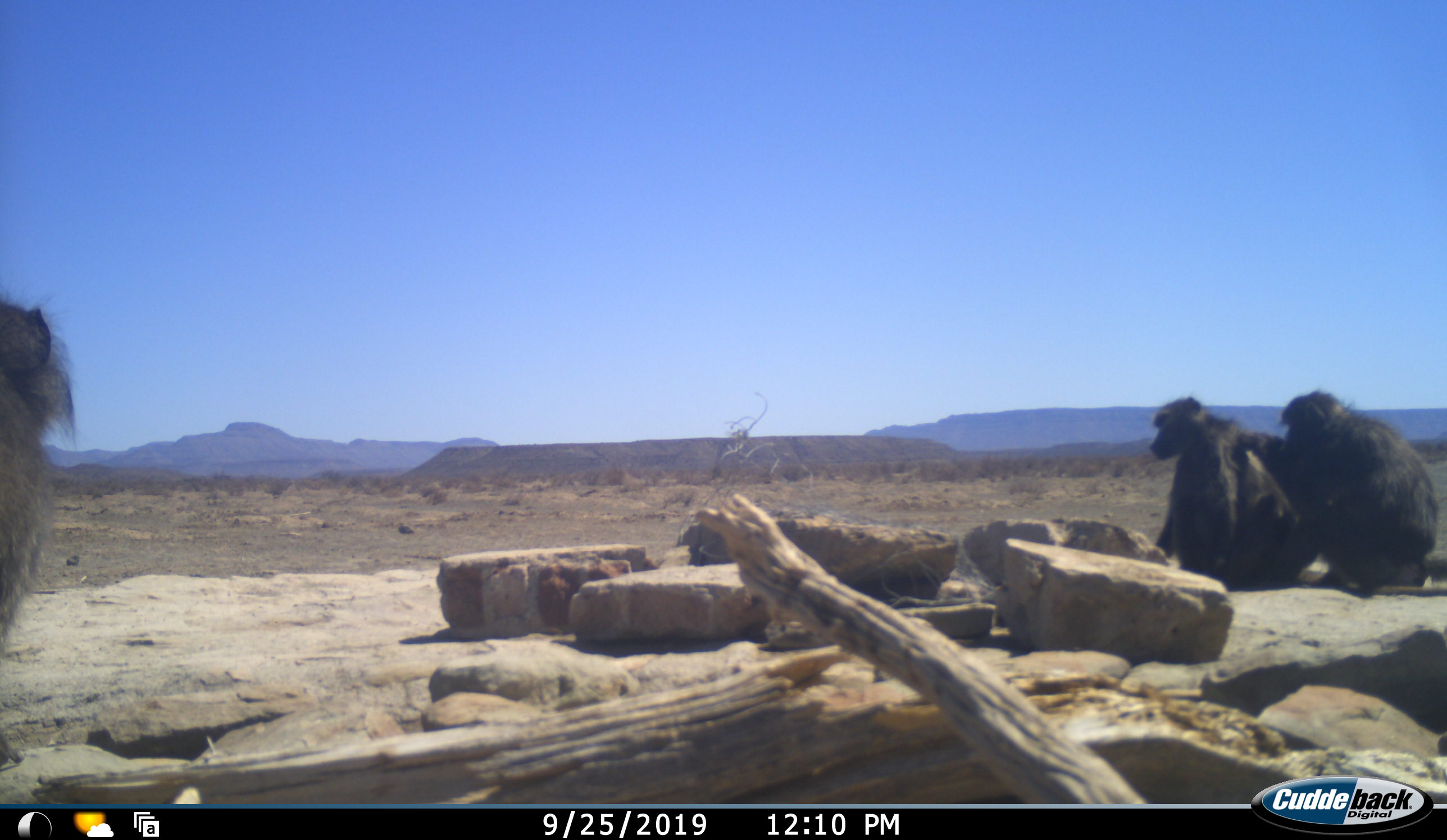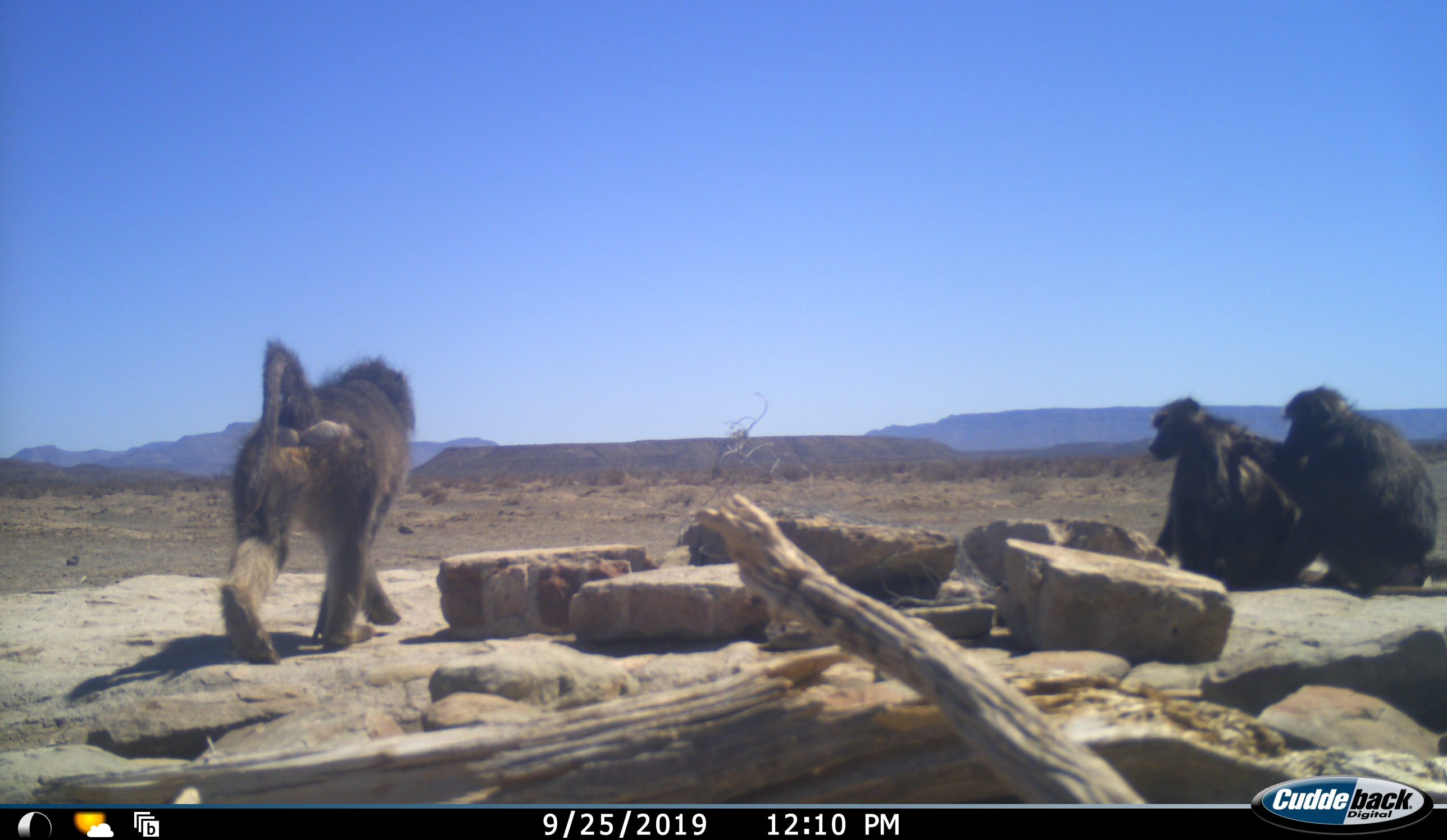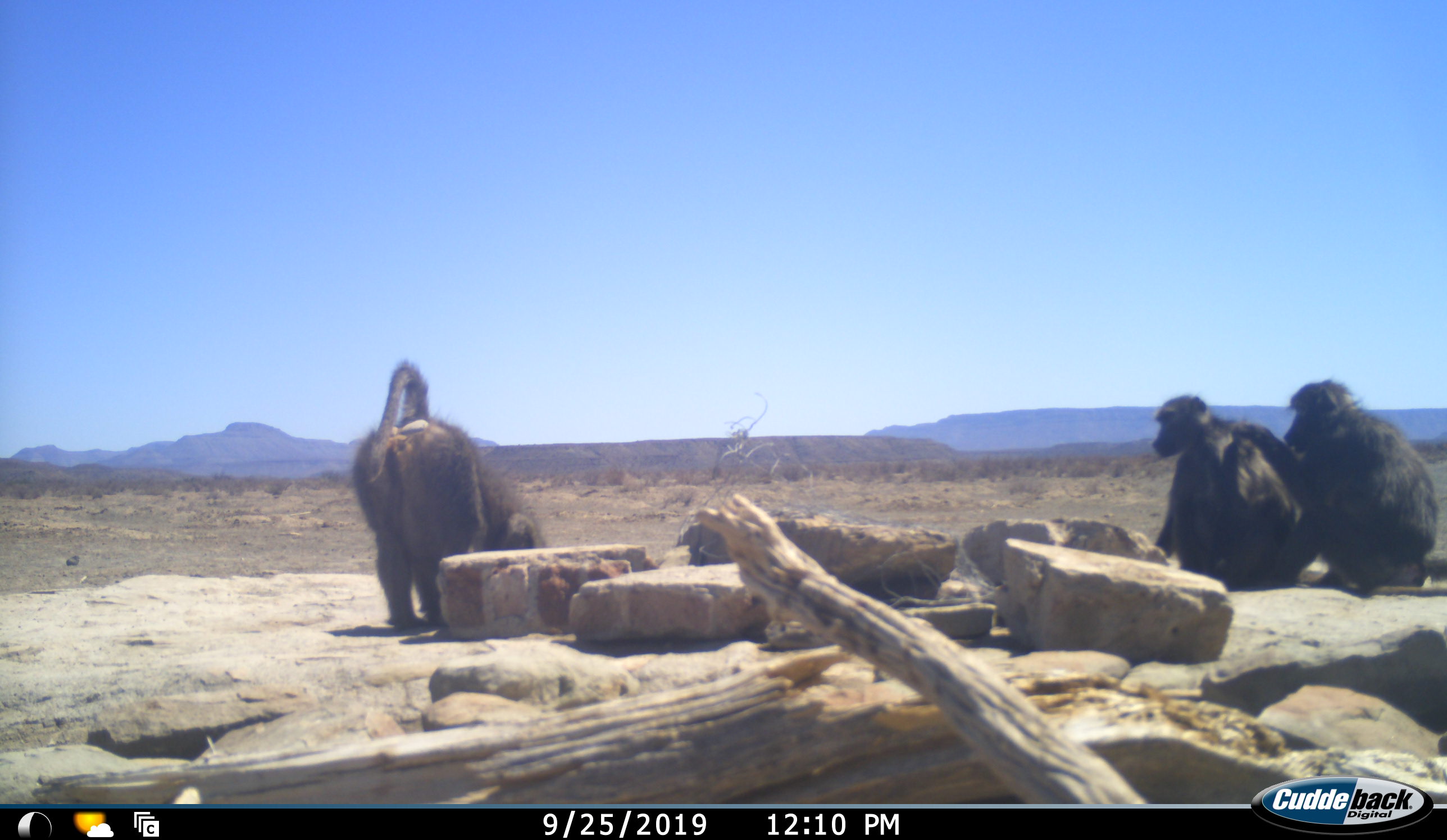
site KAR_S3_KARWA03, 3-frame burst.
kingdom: Animalia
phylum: Chordata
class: Mammalia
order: Primates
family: Cercopithecidae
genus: Papio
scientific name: Papio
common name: baboon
Baboon (Papio), count 3. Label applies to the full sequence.